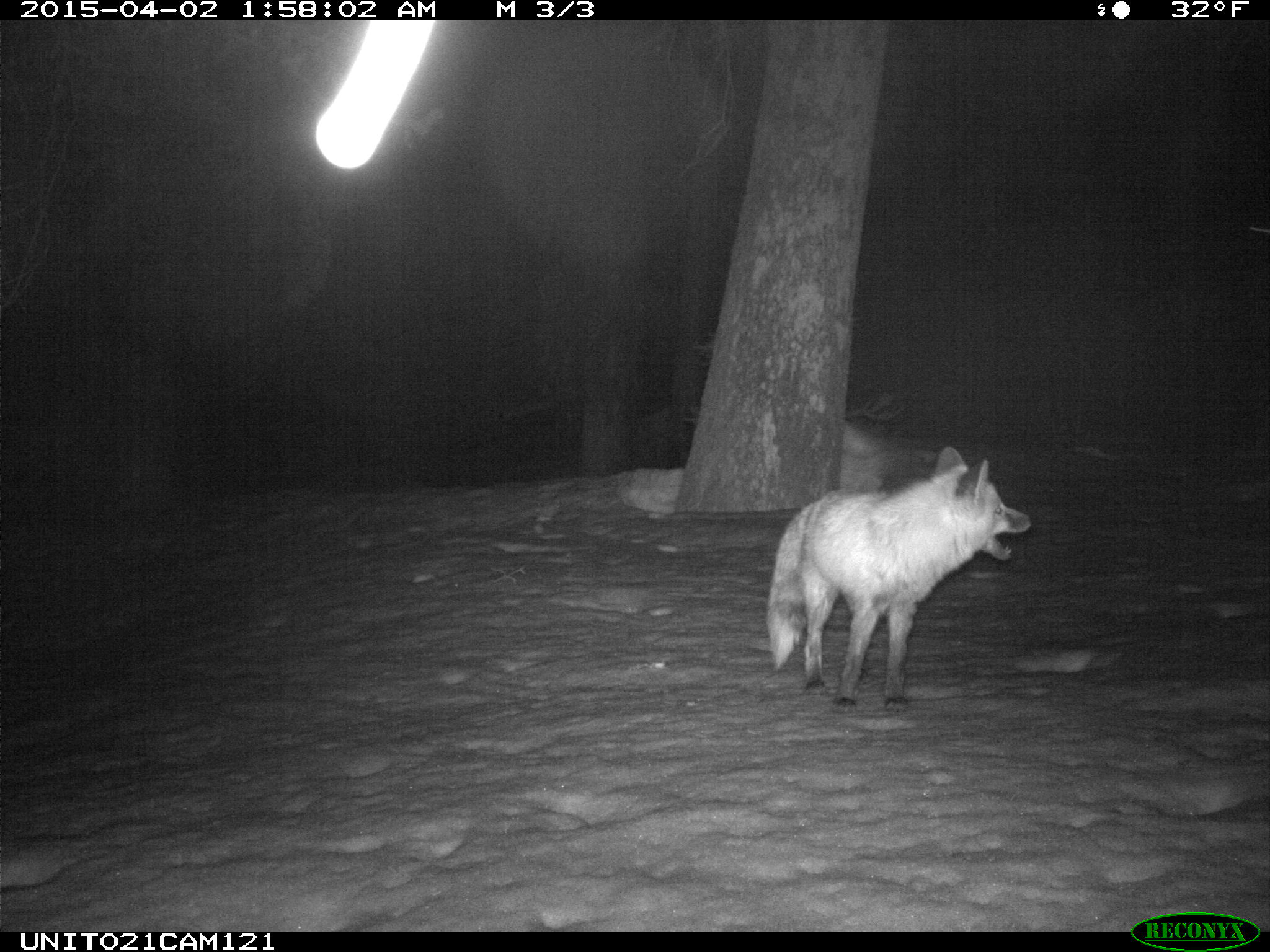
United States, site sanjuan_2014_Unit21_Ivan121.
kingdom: Animalia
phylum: Chordata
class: Mammalia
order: Carnivora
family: Canidae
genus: Vulpes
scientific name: Vulpes vulpes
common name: red fox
Vulpes vulpes (red fox).